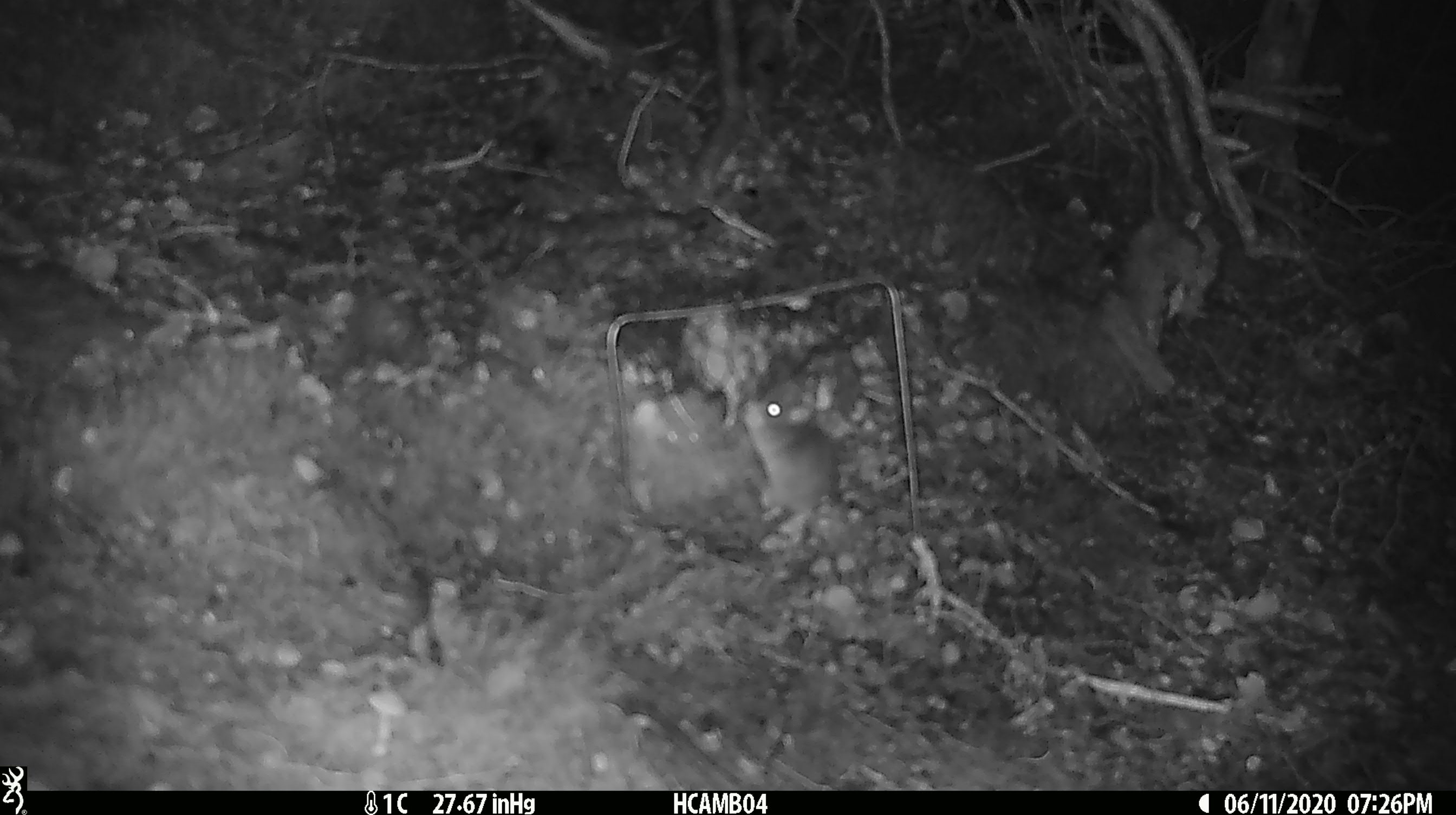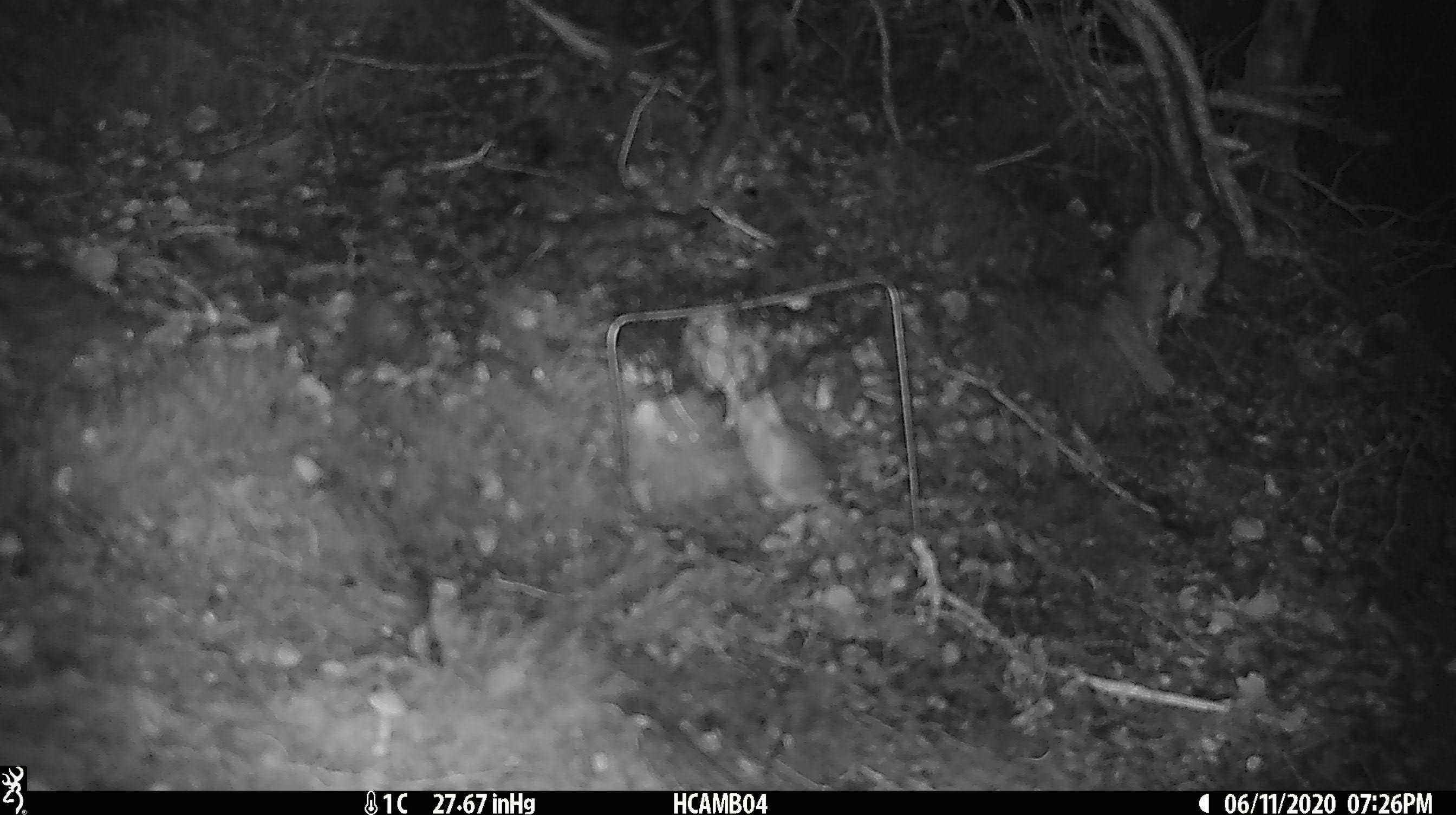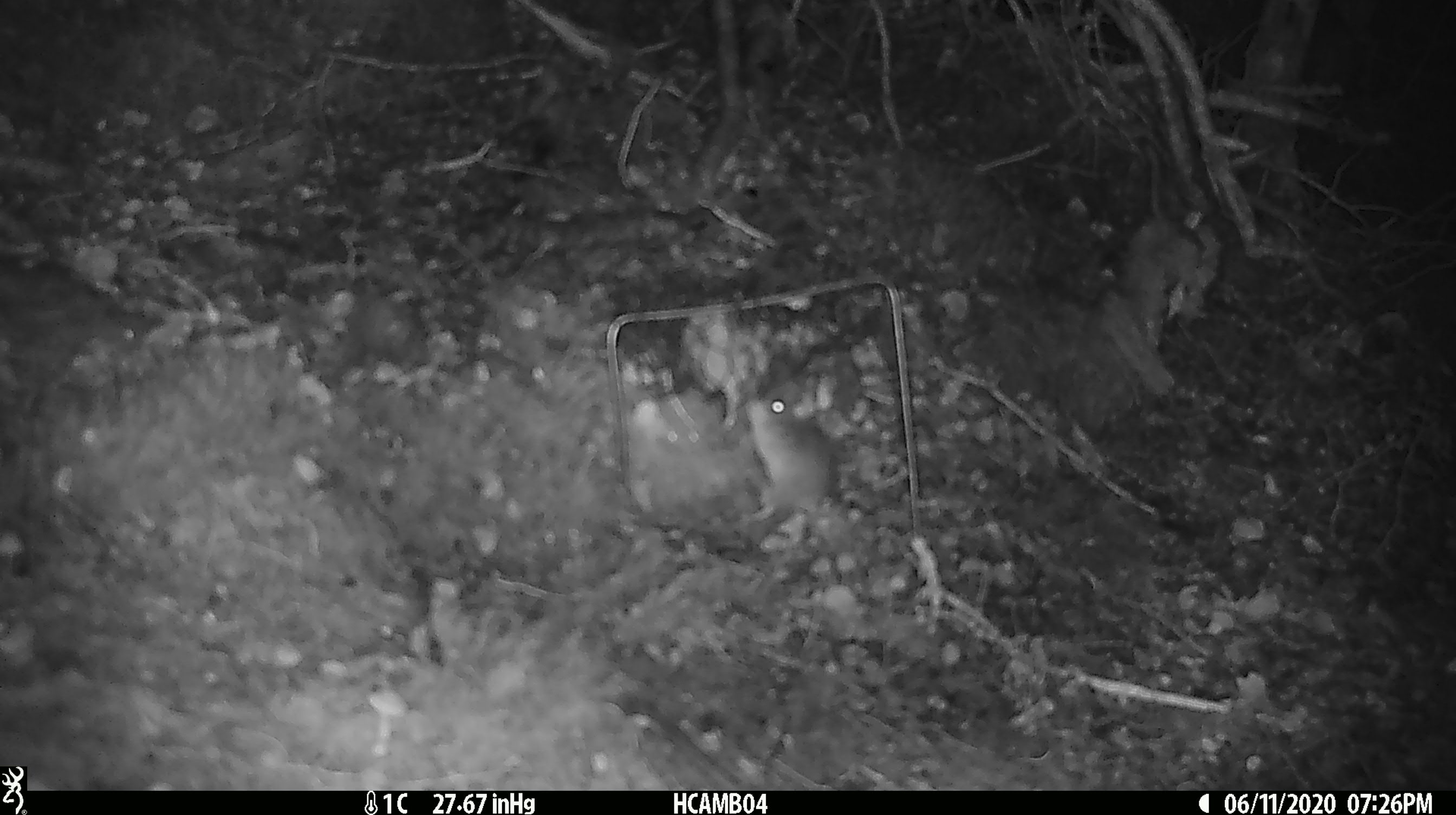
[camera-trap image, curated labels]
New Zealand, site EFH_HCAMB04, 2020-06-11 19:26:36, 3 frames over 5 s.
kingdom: Animalia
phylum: Chordata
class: Mammalia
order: Rodentia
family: Muridae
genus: Mus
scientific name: Mus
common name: mouse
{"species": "mouse (Mus)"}